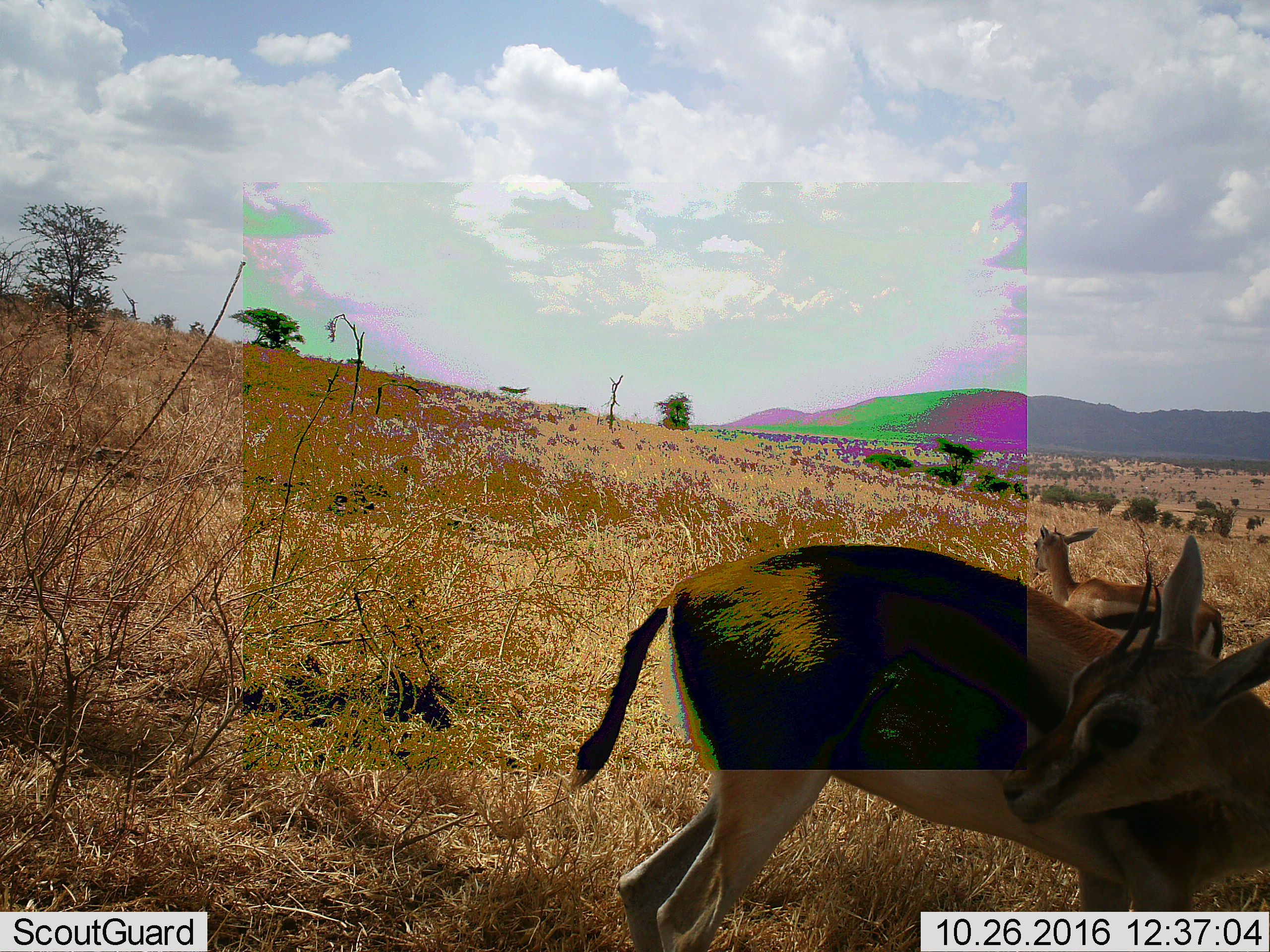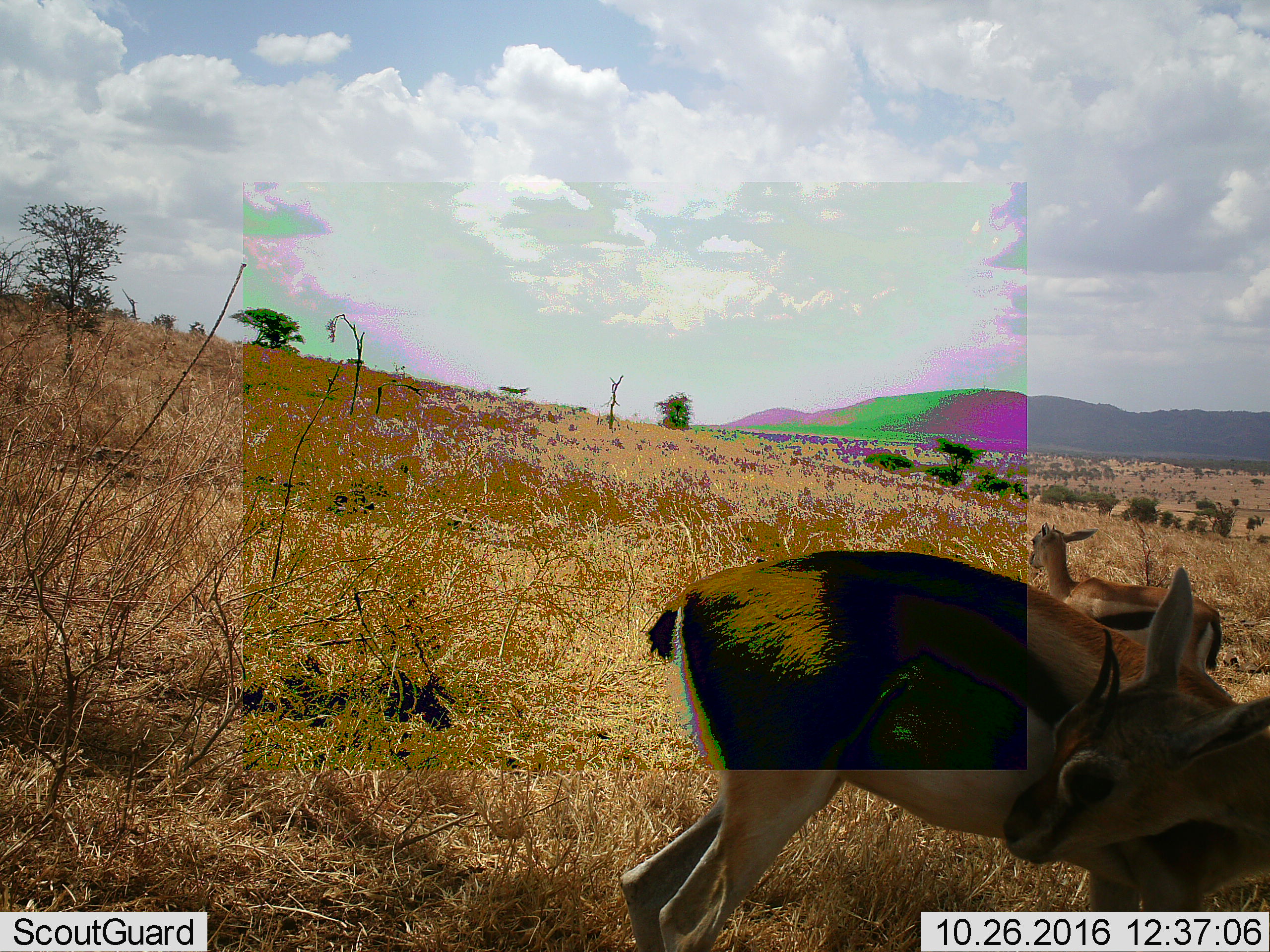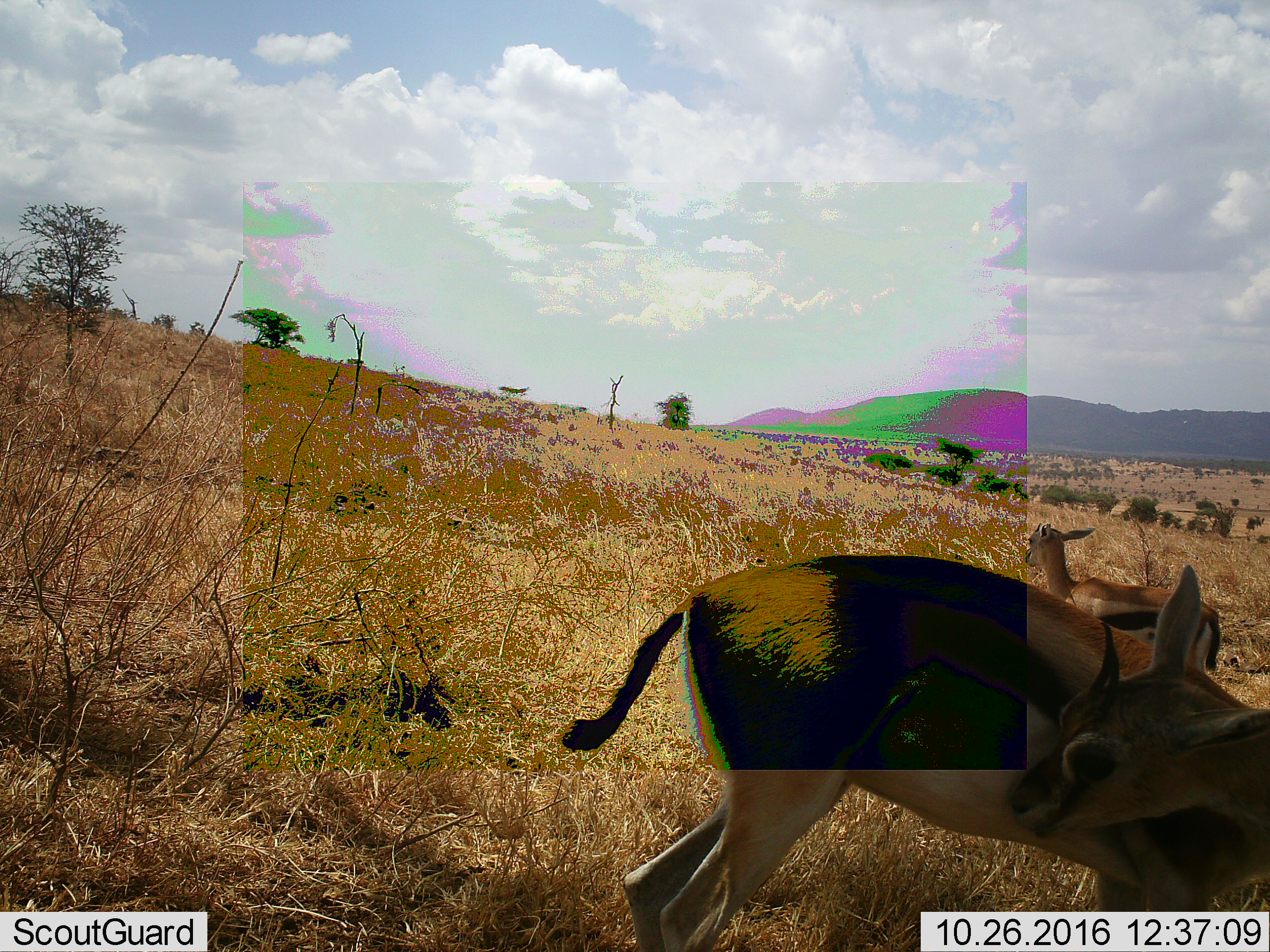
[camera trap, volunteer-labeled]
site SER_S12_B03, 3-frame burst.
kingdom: Animalia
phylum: Chordata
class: Mammalia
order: Artiodactyla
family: Bovidae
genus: Eudorcas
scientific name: Eudorcas thomsonii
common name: thomson's gazelle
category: gazellethomsons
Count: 2.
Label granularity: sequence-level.